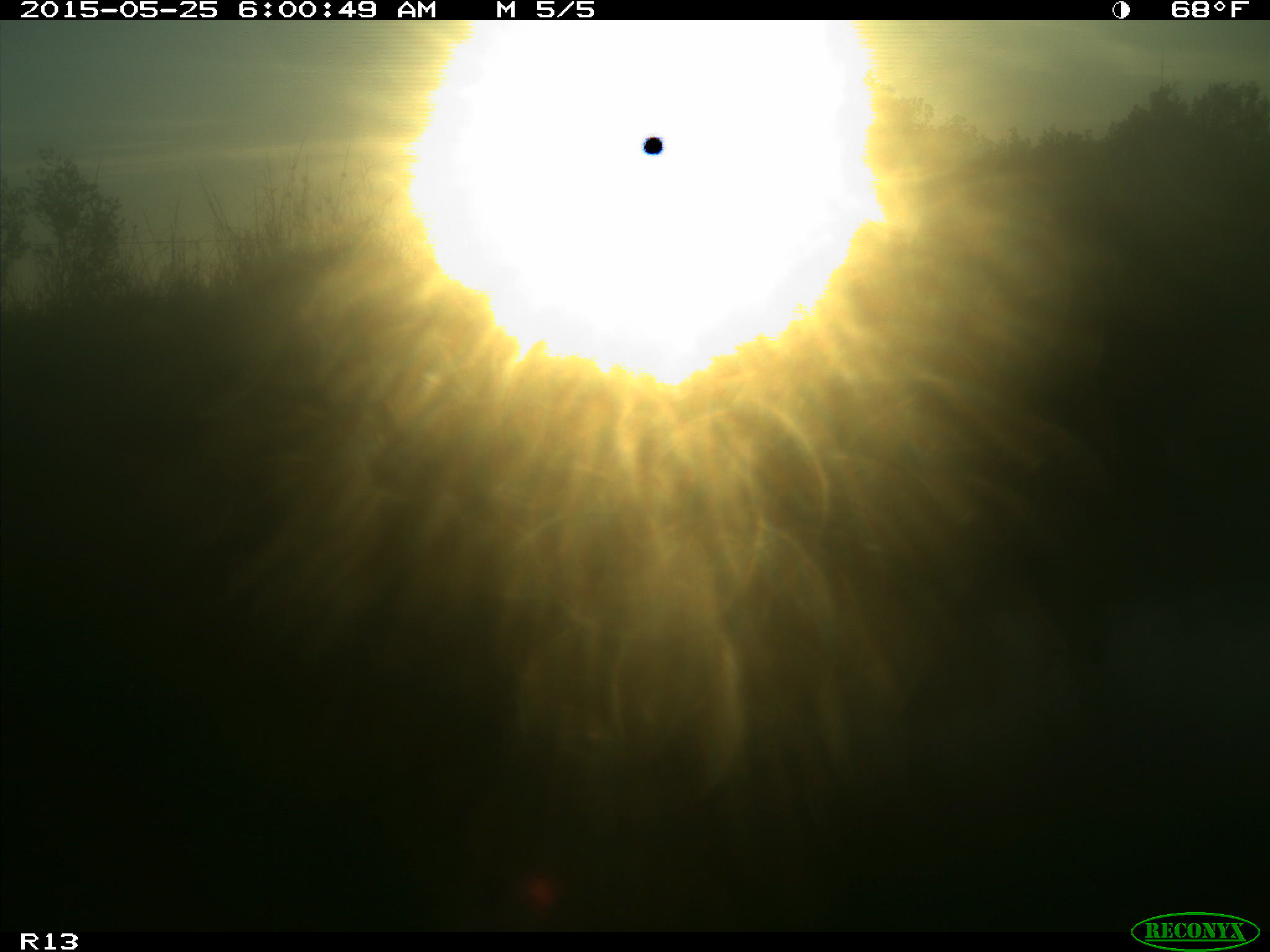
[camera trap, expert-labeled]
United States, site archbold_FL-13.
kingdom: Animalia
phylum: Chordata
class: Mammalia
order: Artiodactyla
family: Bovidae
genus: Bos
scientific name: Bos taurus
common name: domestic cow